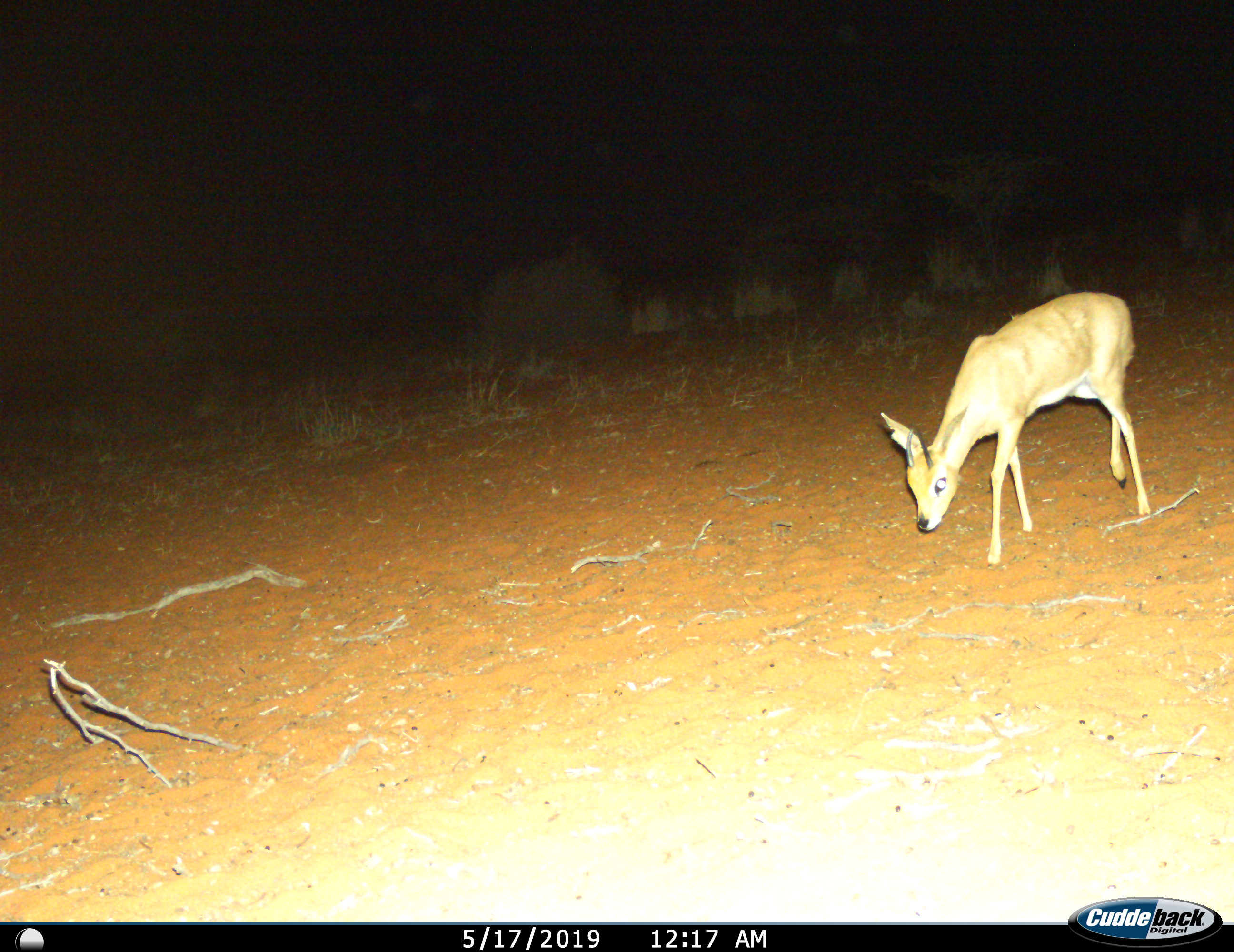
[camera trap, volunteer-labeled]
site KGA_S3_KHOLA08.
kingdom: Animalia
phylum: Chordata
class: Mammalia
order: Artiodactyla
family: Bovidae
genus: Raphicerus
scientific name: Raphicerus campestris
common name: steenbok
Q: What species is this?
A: Steenbok (Raphicerus campestris).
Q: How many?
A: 1.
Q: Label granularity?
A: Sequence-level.